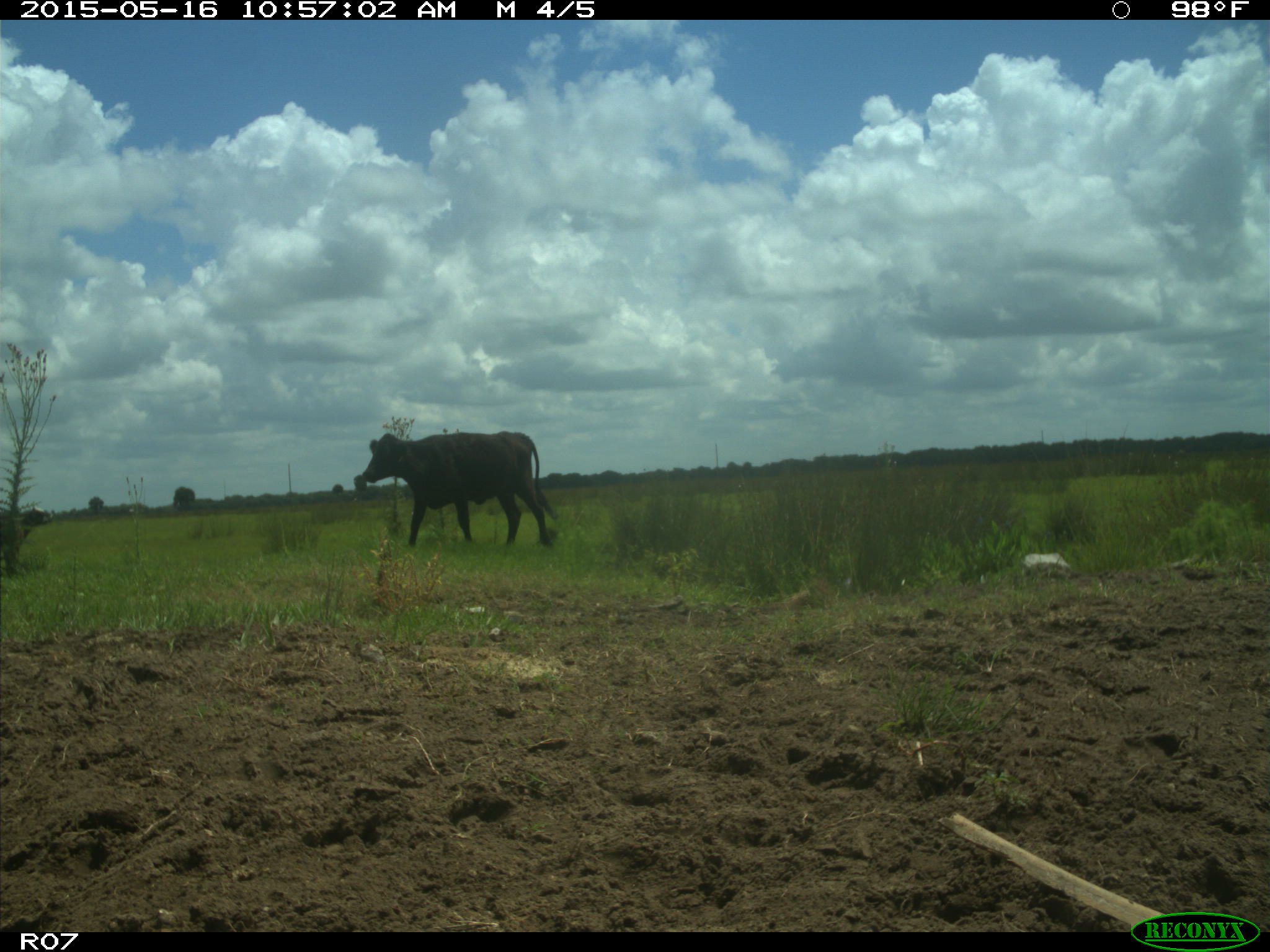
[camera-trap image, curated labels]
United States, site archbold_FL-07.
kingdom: Animalia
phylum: Chordata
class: Mammalia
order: Artiodactyla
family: Bovidae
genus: Bos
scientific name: Bos taurus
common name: domestic cow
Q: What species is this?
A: Bos taurus (domestic cow).